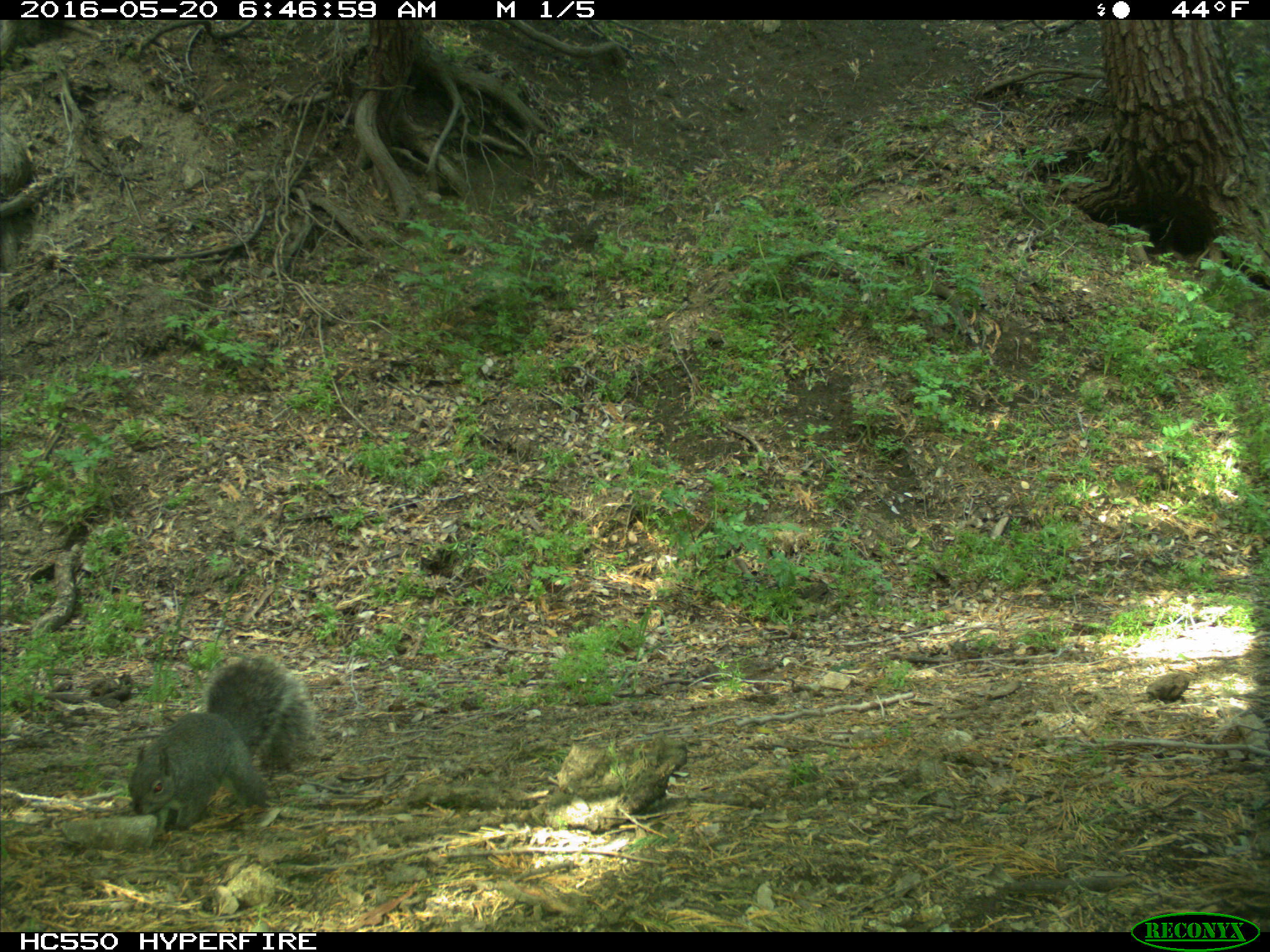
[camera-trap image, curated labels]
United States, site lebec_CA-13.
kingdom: Animalia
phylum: Chordata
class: Mammalia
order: Rodentia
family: Sciuridae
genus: Sciurus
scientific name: Sciurus carolinensis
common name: eastern gray squirrel